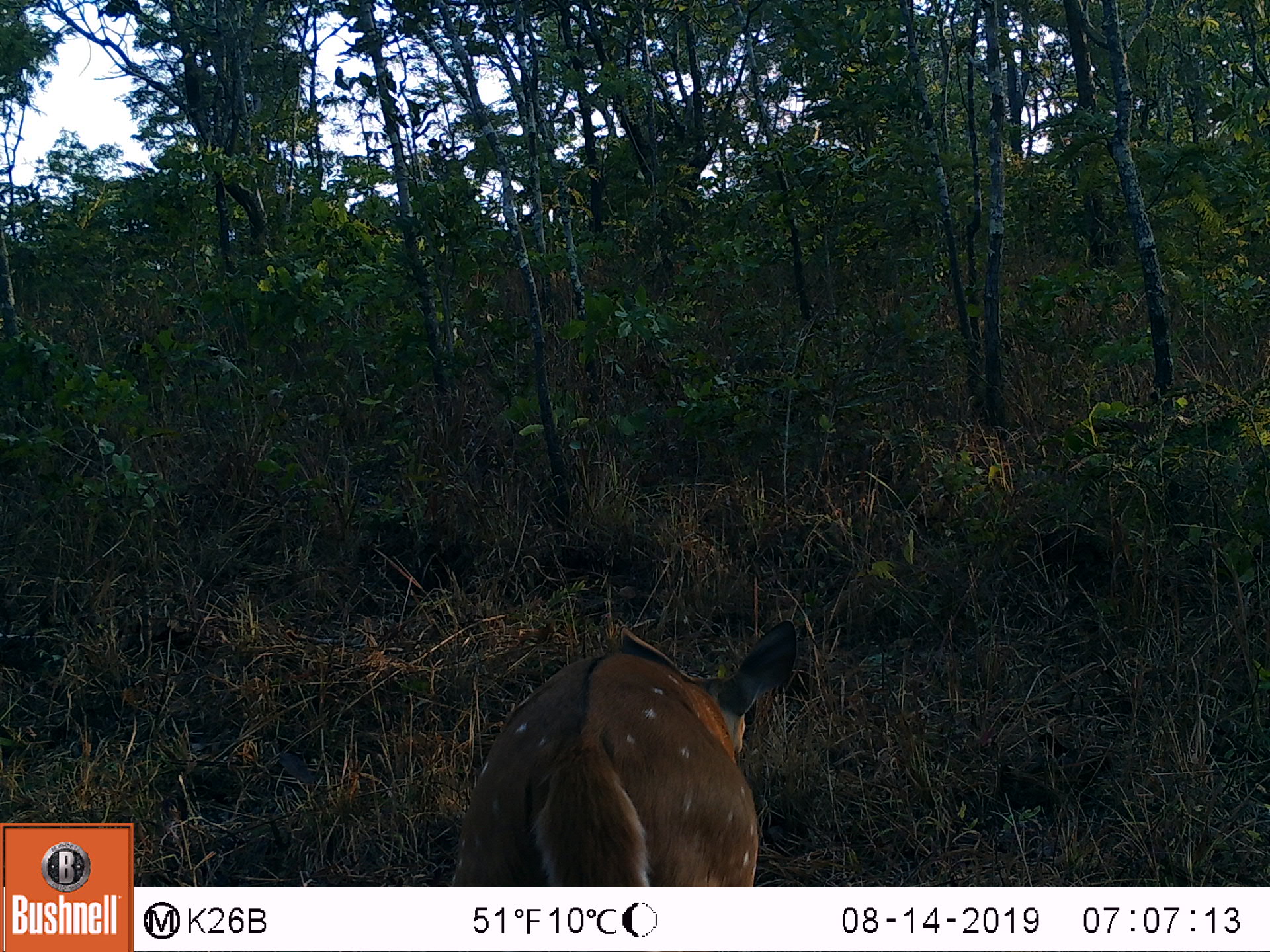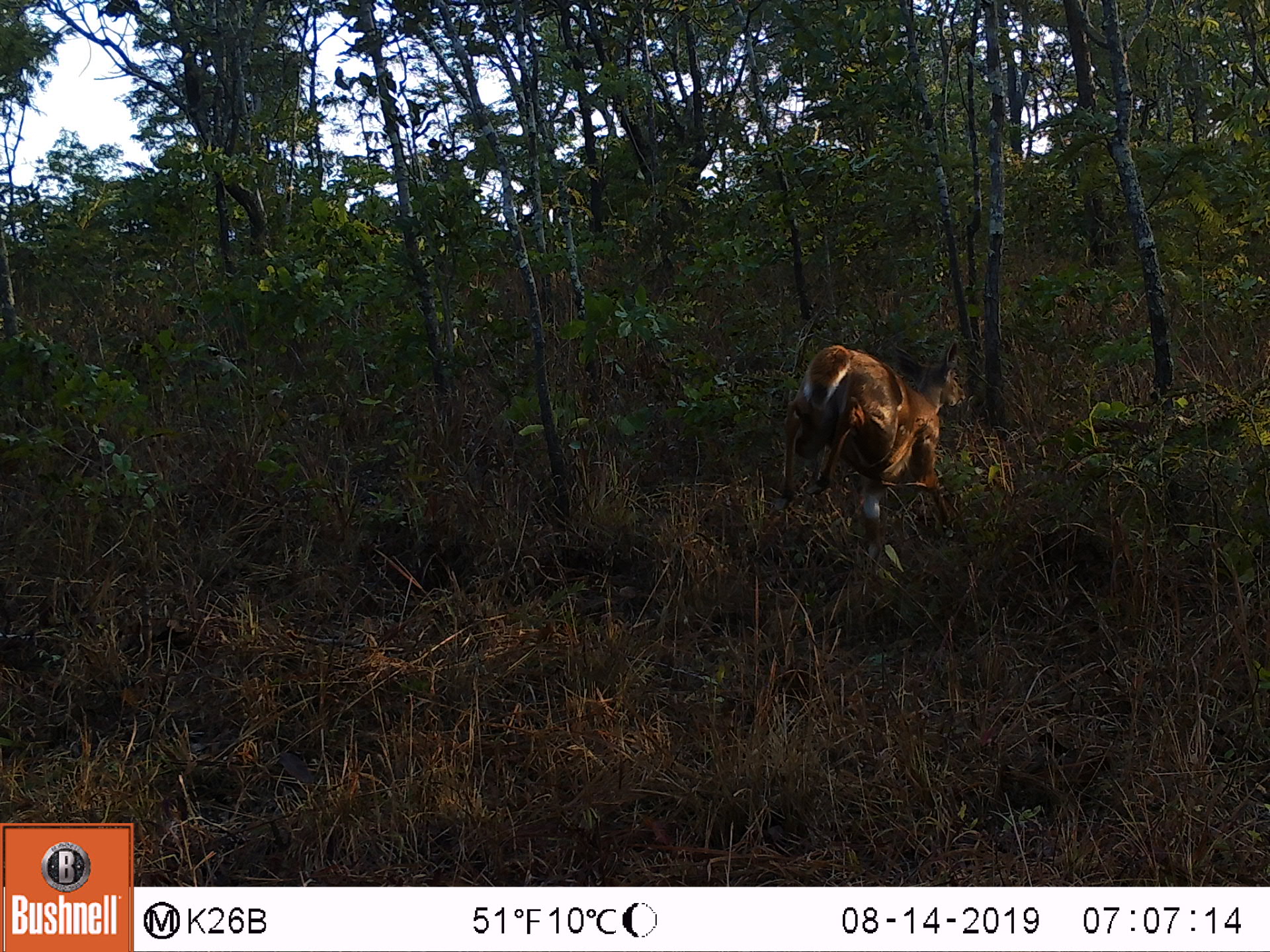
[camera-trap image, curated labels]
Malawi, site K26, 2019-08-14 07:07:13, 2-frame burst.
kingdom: Animalia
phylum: Chordata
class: Mammalia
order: Artiodactyla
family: Bovidae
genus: Tragelaphus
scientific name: Tragelaphus sylvaticus sylvaticus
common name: cape bushbuck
Cape bushbuck (Tragelaphus sylvaticus sylvaticus), count 1.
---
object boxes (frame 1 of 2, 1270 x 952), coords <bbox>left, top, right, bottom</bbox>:
cape bushbuck: <bbox>453, 610, 806, 884</bbox>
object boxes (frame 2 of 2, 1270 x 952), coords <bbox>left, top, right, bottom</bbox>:
cape bushbuck: <bbox>765, 329, 977, 550</bbox>